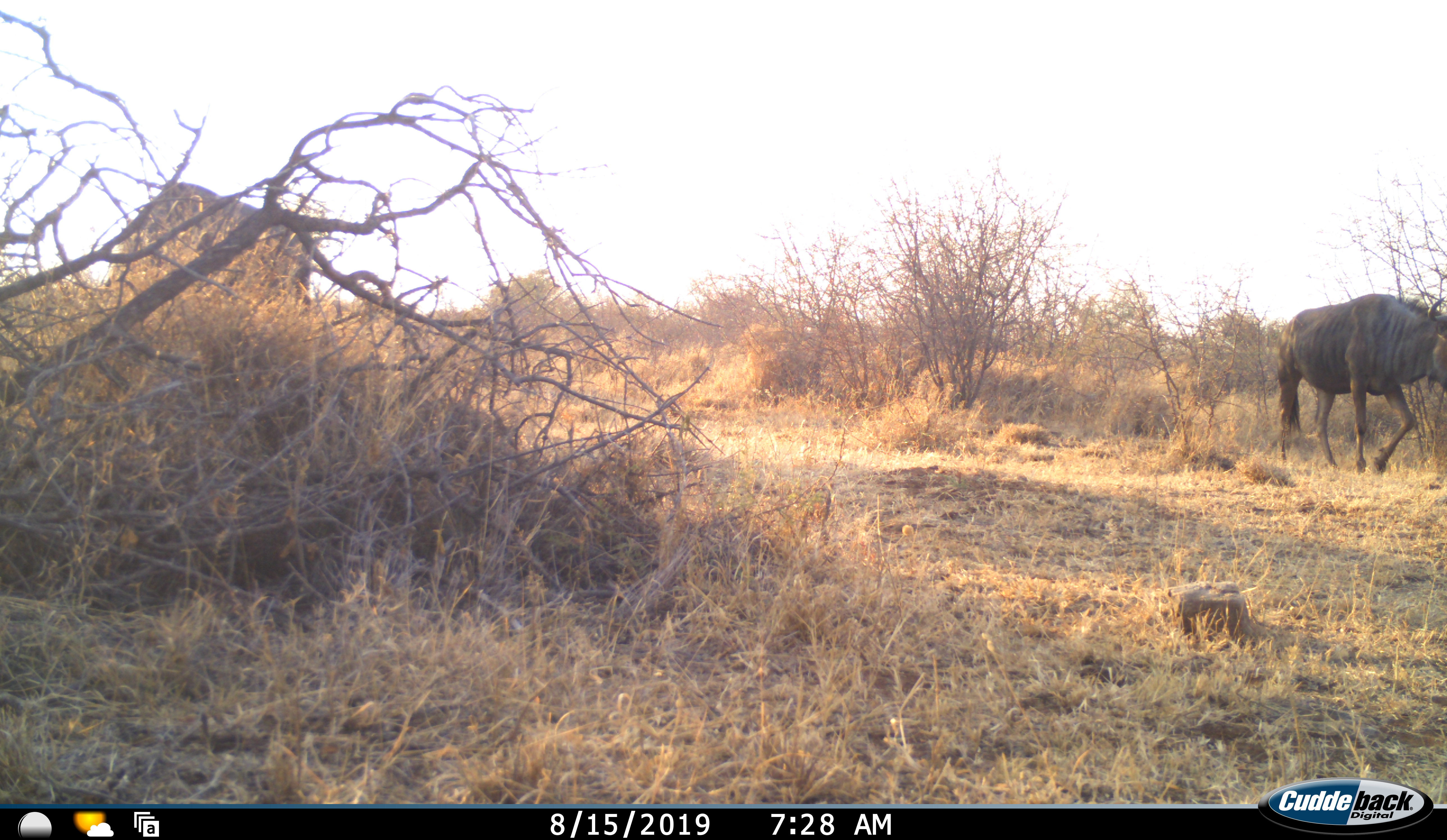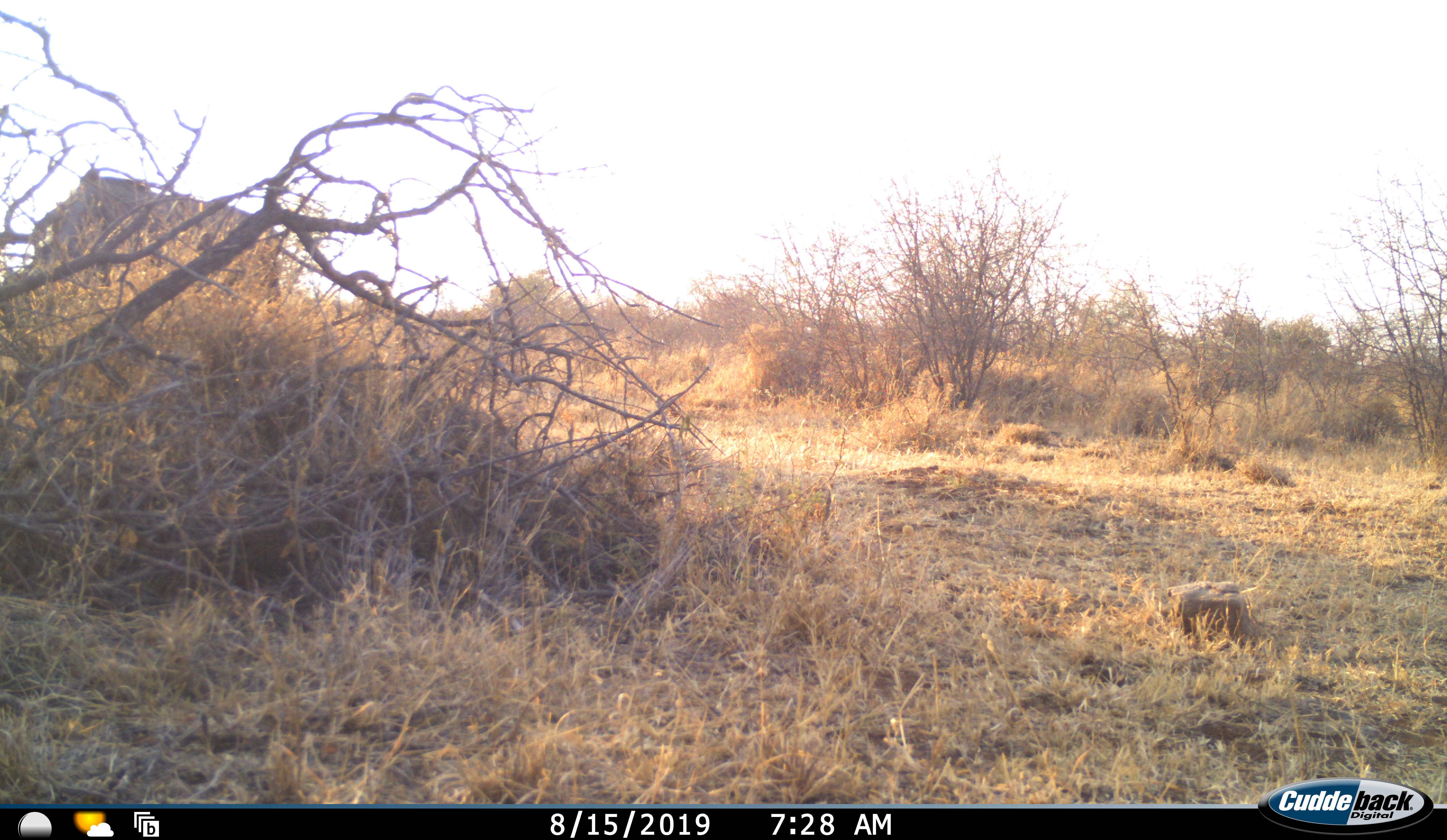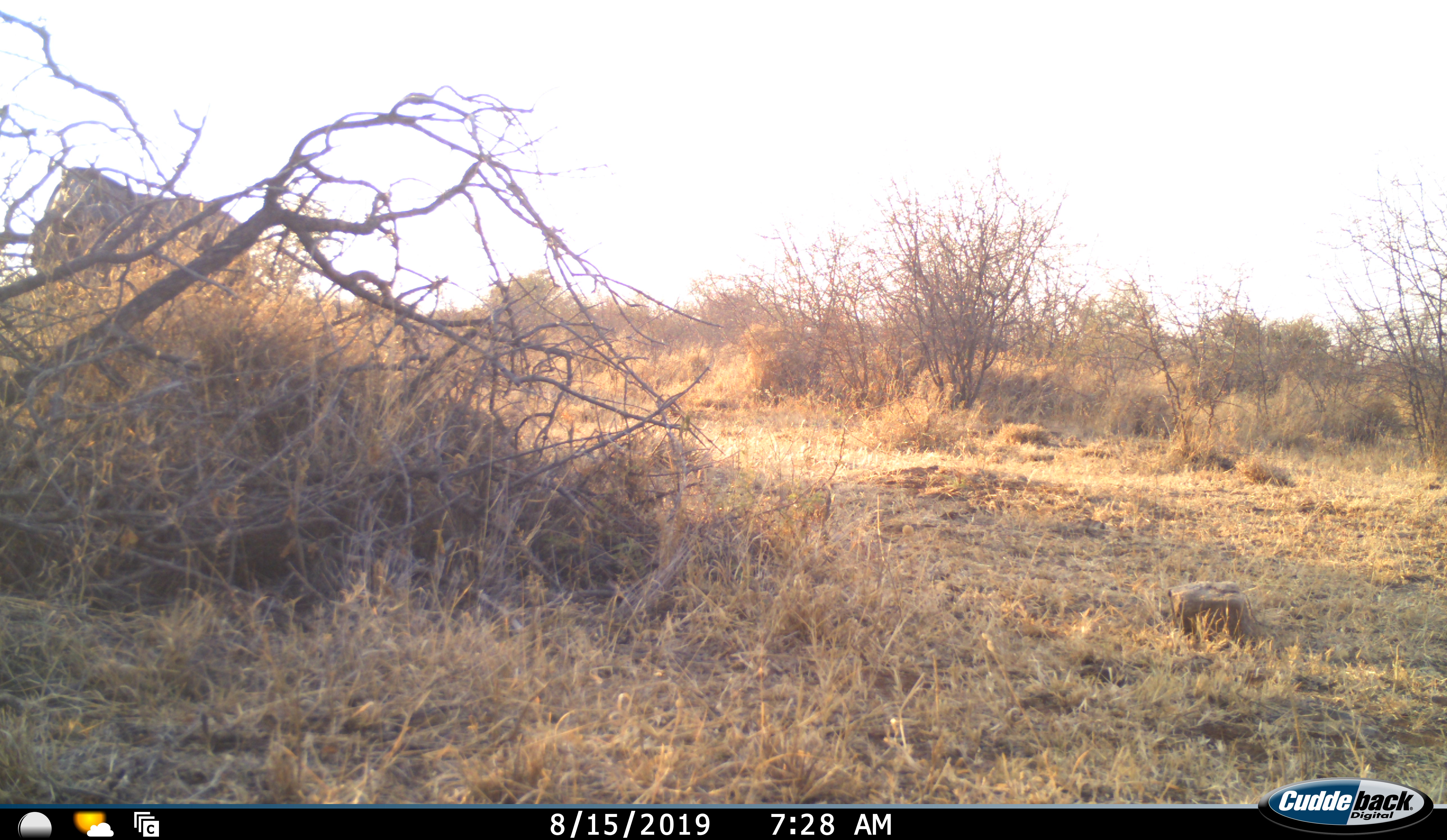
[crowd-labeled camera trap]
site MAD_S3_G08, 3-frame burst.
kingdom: Animalia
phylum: Chordata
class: Mammalia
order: Artiodactyla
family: Bovidae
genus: Connochaetes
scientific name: Connochaetes taurinus taurinus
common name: blue wildebeest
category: wildebeestblue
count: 1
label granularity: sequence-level